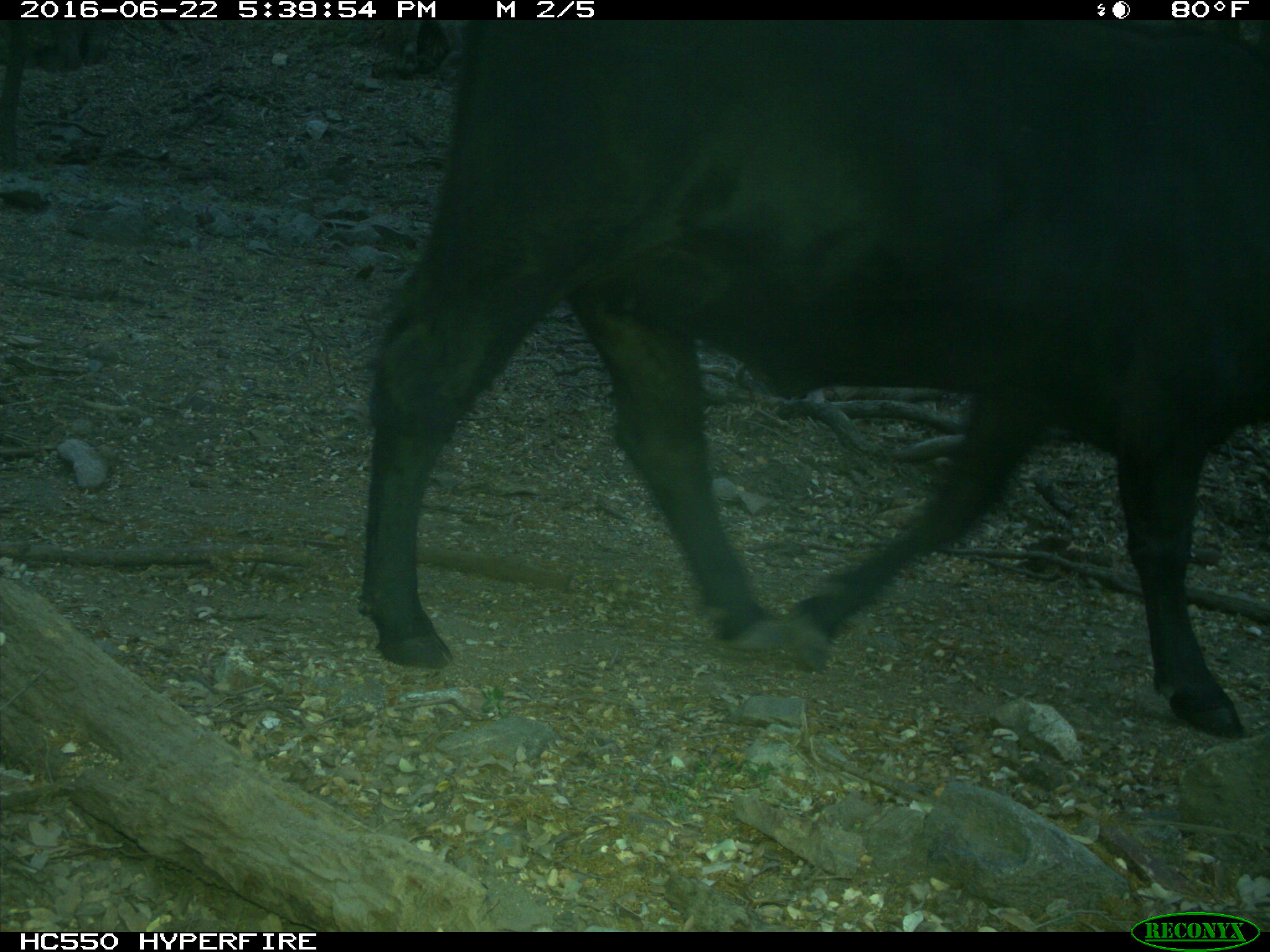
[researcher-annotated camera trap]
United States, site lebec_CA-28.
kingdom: Animalia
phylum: Chordata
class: Mammalia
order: Artiodactyla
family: Bovidae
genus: Bos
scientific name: Bos taurus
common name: domestic cow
Bos taurus (domestic cow).